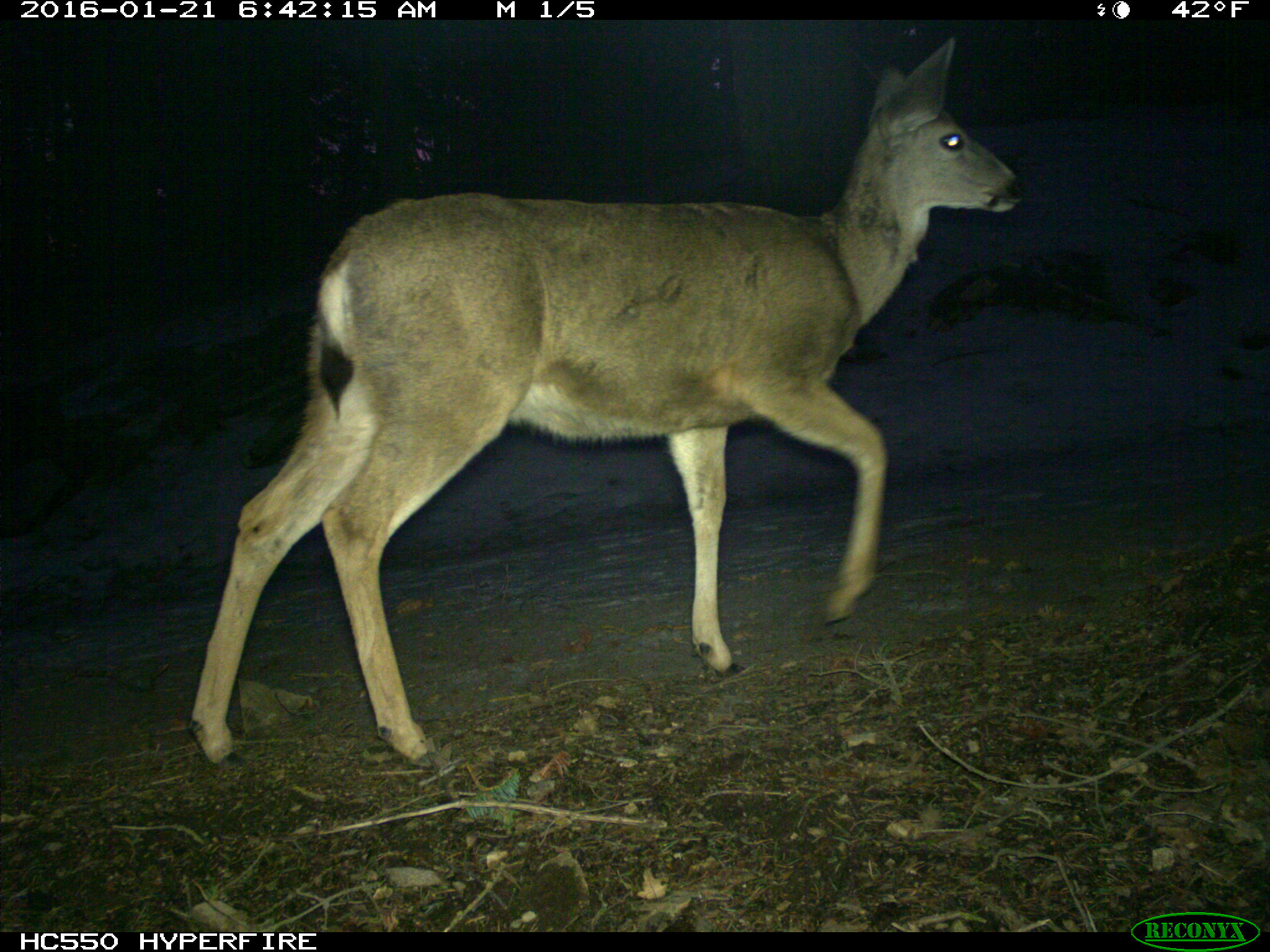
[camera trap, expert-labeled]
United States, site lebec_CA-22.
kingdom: Animalia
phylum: Chordata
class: Mammalia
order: Artiodactyla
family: Cervidae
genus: Odocoileus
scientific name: Odocoileus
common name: deer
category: unidentified deer